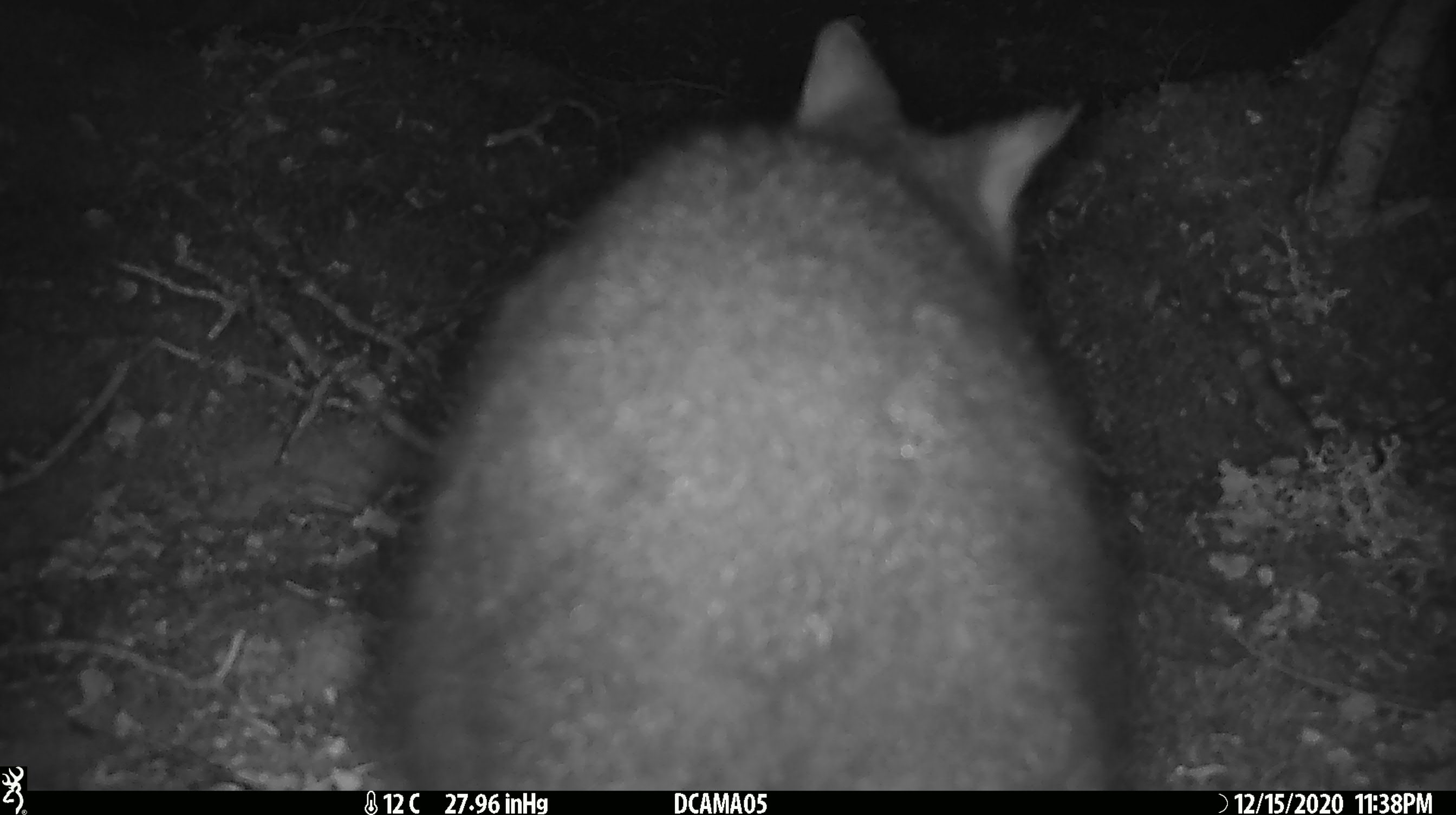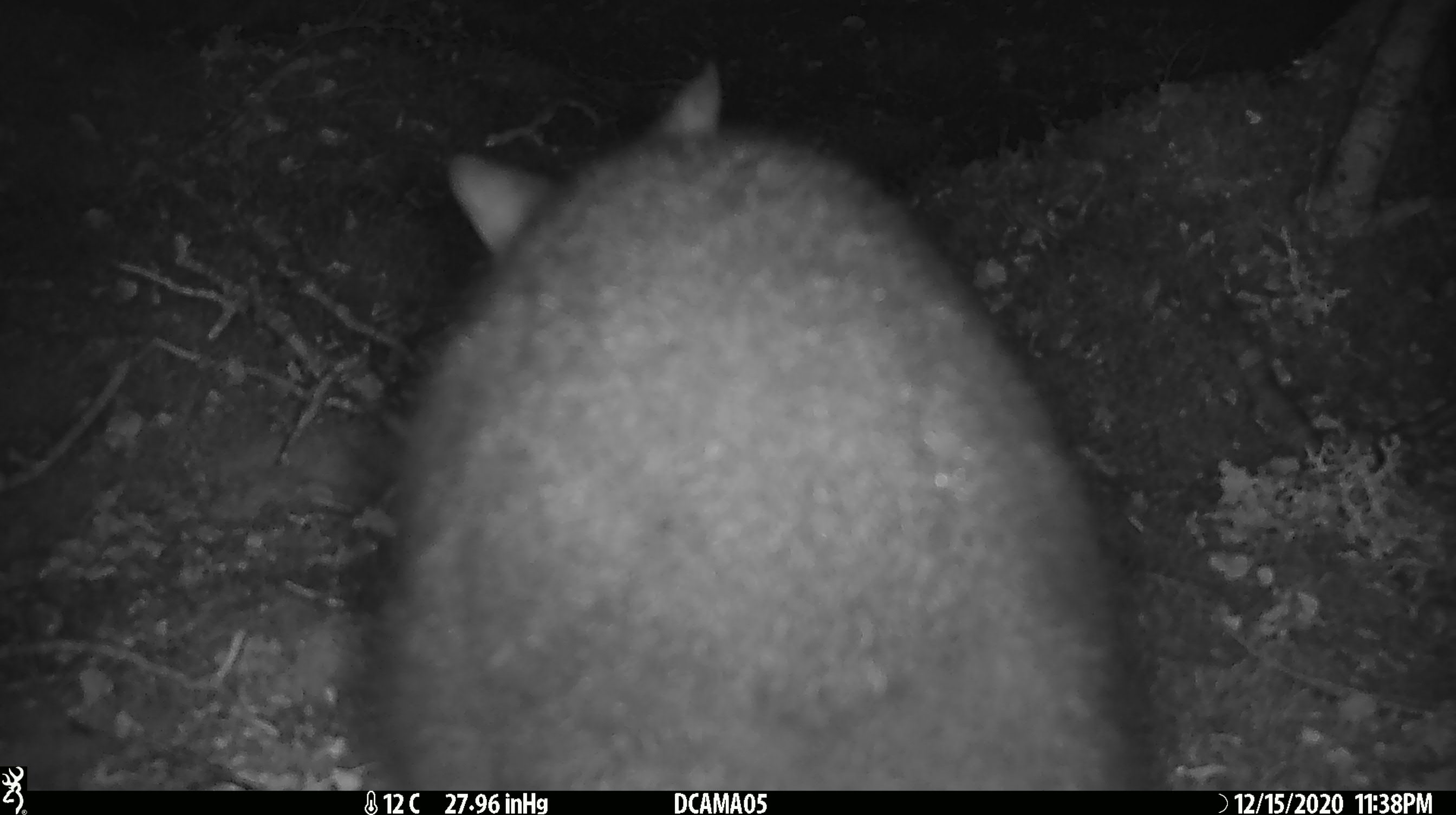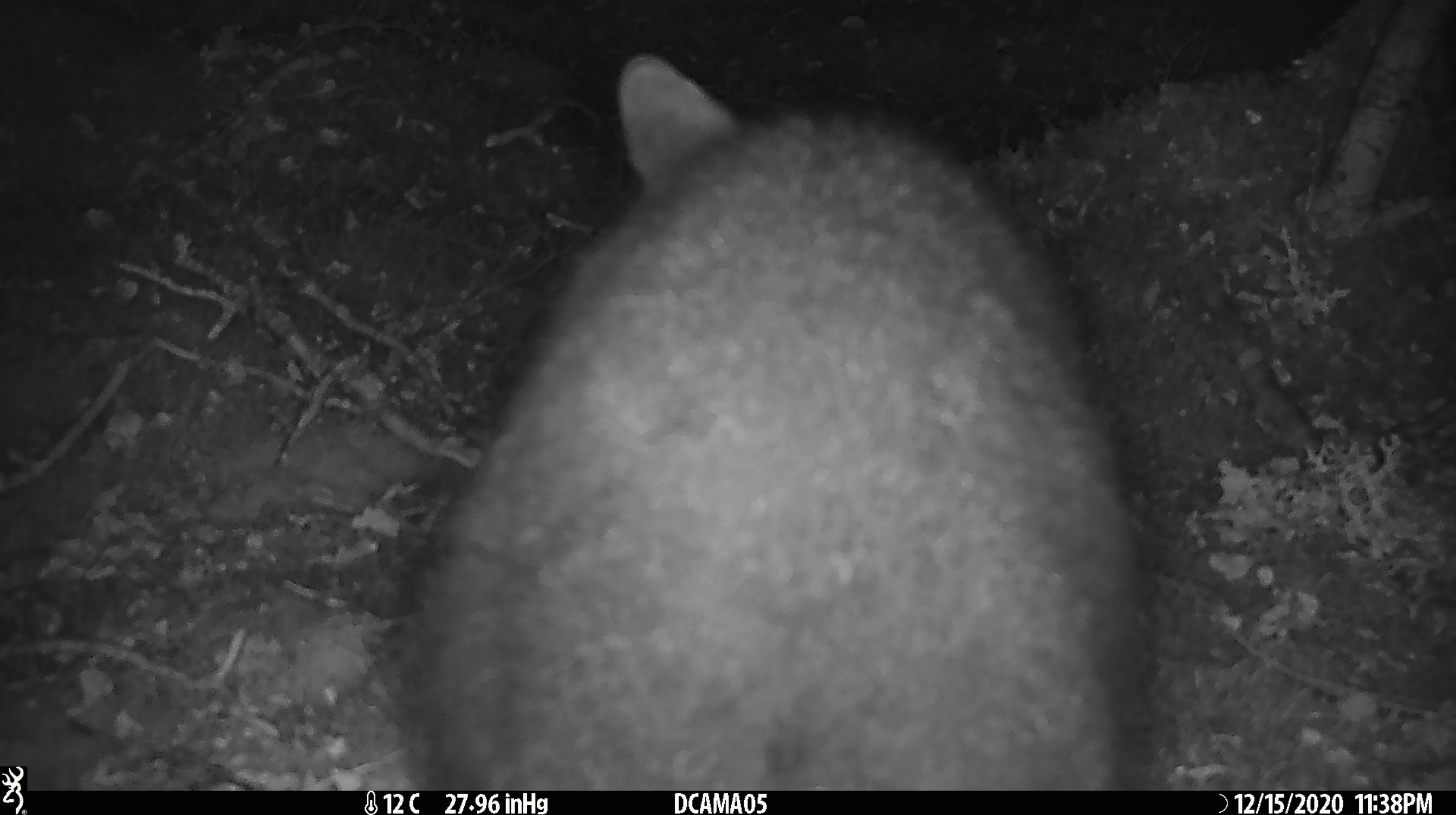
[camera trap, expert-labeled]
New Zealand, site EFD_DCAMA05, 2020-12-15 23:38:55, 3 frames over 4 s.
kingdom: Animalia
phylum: Chordata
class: Mammalia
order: Diprotodontia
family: Phalangeridae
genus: Trichosurus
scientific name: Trichosurus vulpecula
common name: common brushtail possum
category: possum